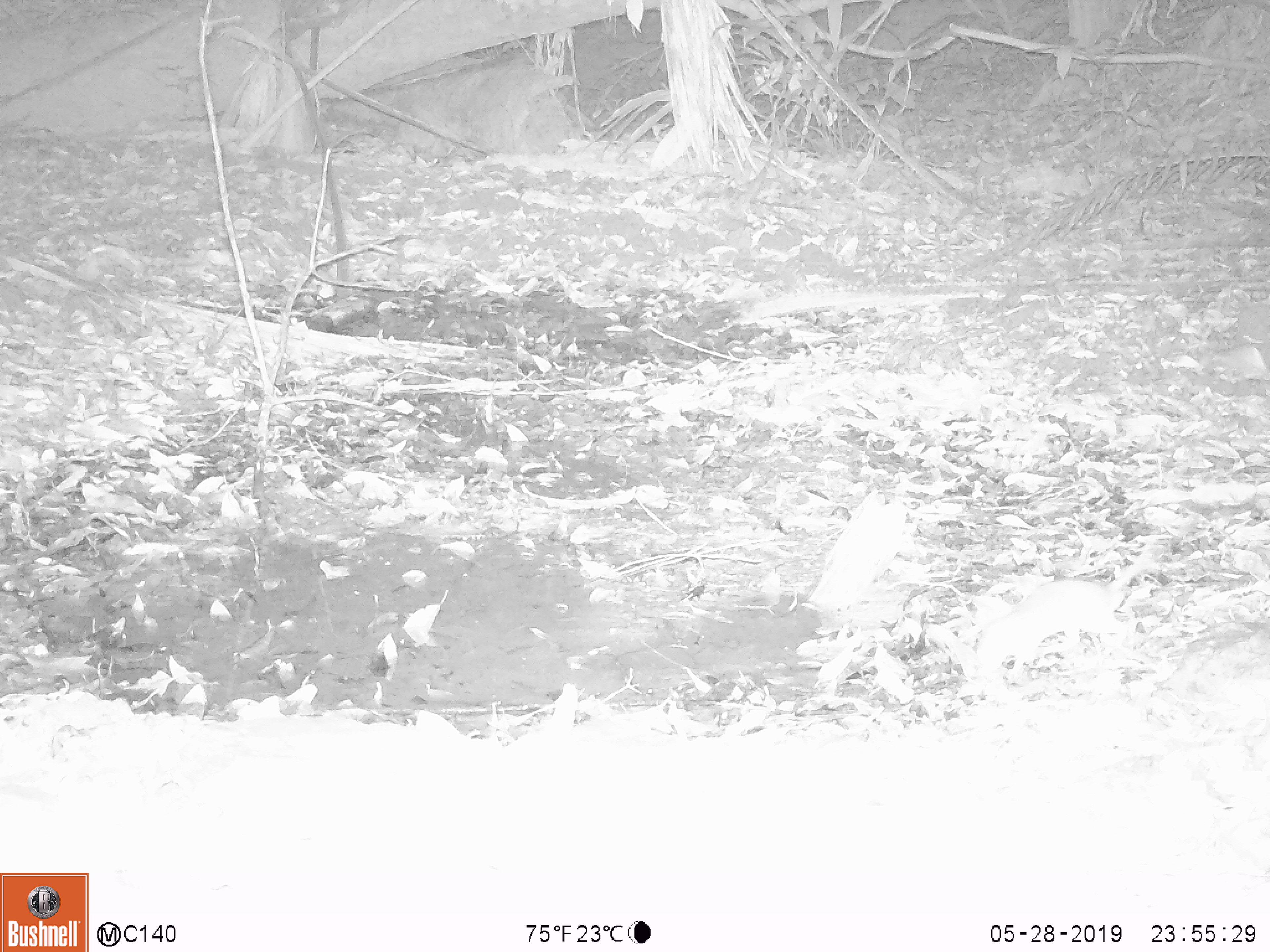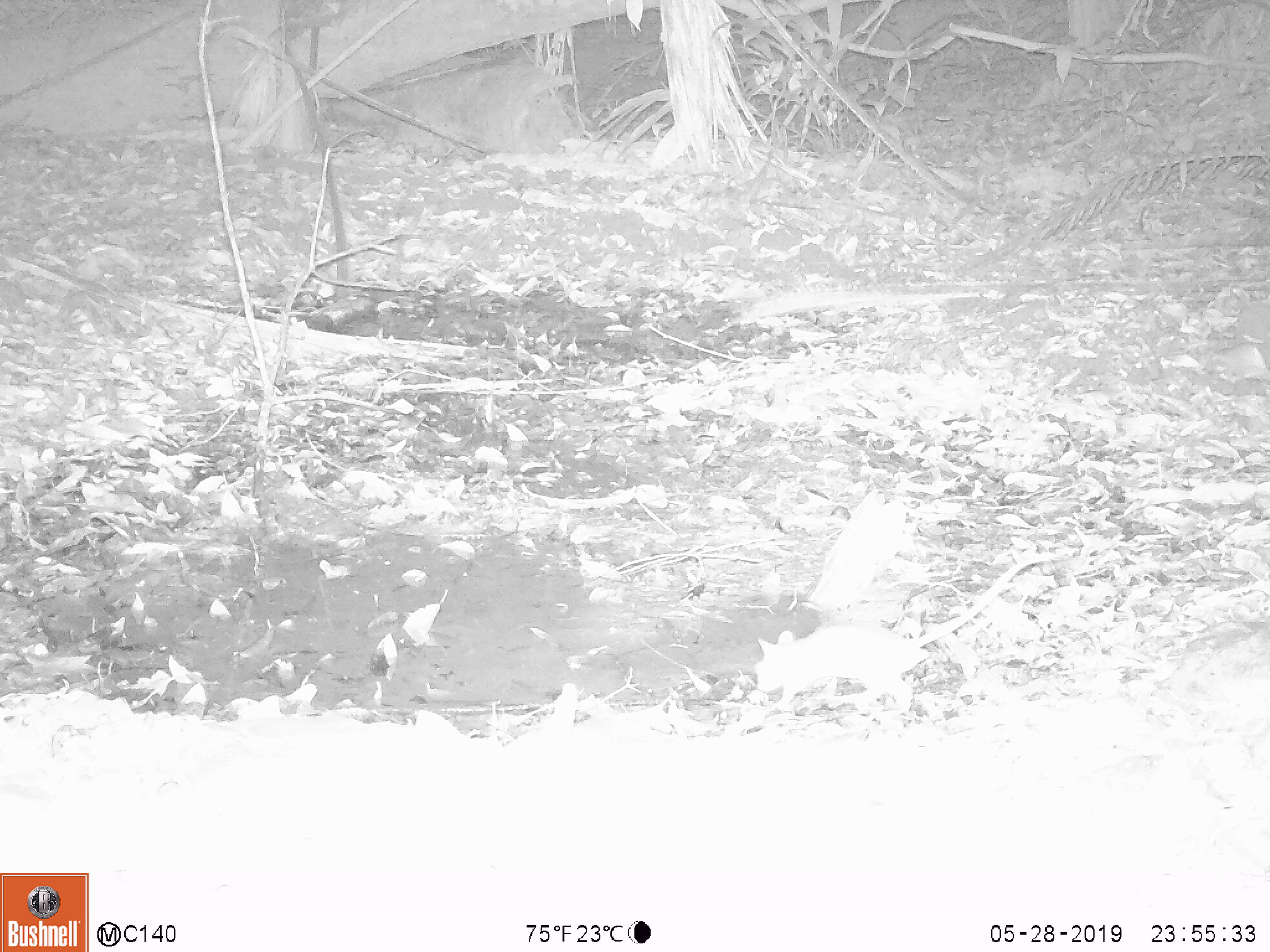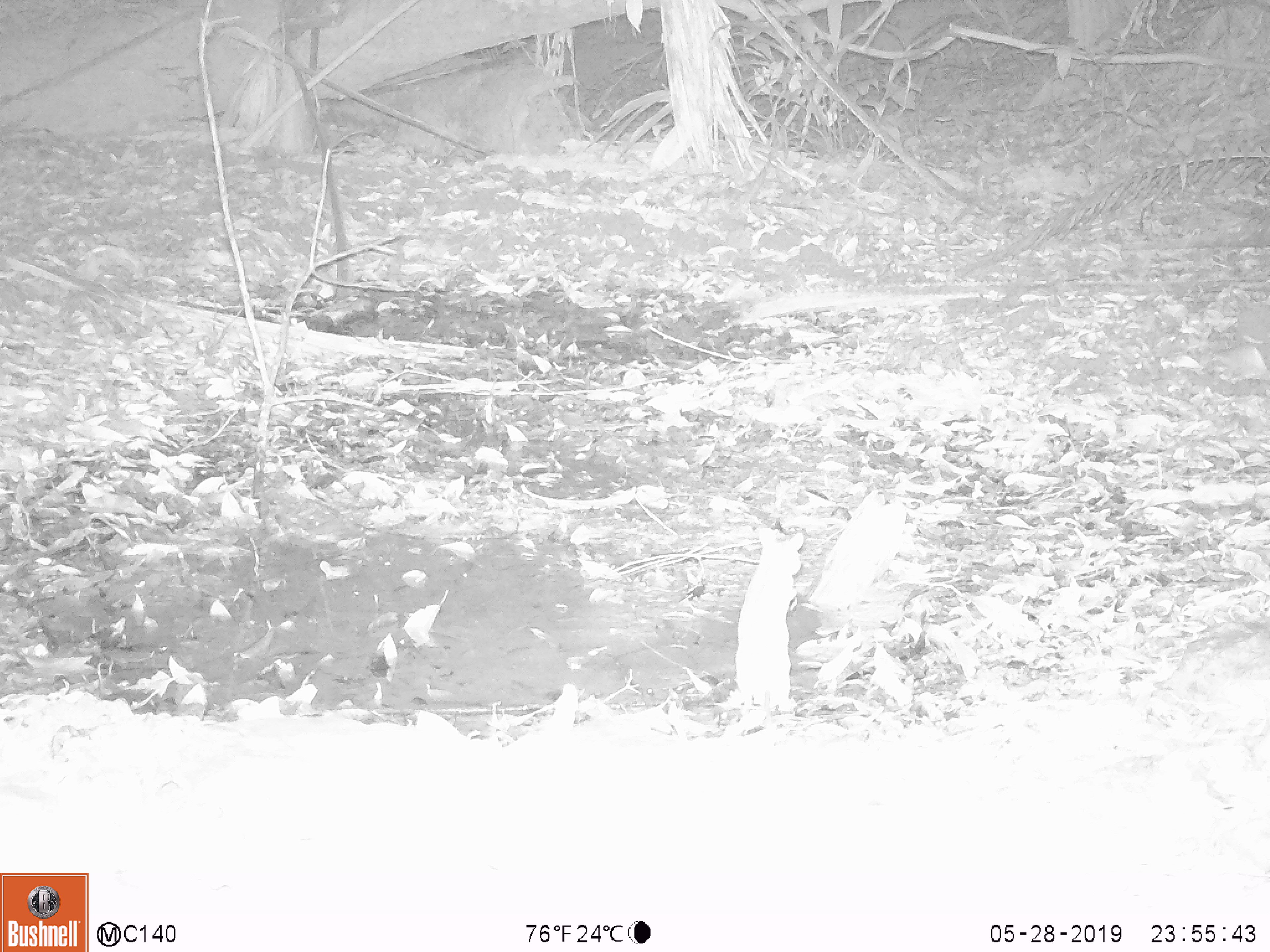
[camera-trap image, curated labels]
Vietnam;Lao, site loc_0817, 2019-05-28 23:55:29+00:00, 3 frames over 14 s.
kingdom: Animalia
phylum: Chordata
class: Mammalia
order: Rodentia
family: Muridae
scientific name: Muridae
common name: old-world mice and rats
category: unidentified murid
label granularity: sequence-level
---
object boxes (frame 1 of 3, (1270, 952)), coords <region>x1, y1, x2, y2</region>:
unidentified murid: <region>976, 559, 1149, 683</region>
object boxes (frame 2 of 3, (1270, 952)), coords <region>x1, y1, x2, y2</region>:
unidentified murid: <region>755, 624, 929, 712</region>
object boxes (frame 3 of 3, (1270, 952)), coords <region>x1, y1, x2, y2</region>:
unidentified murid: <region>734, 527, 804, 712</region>